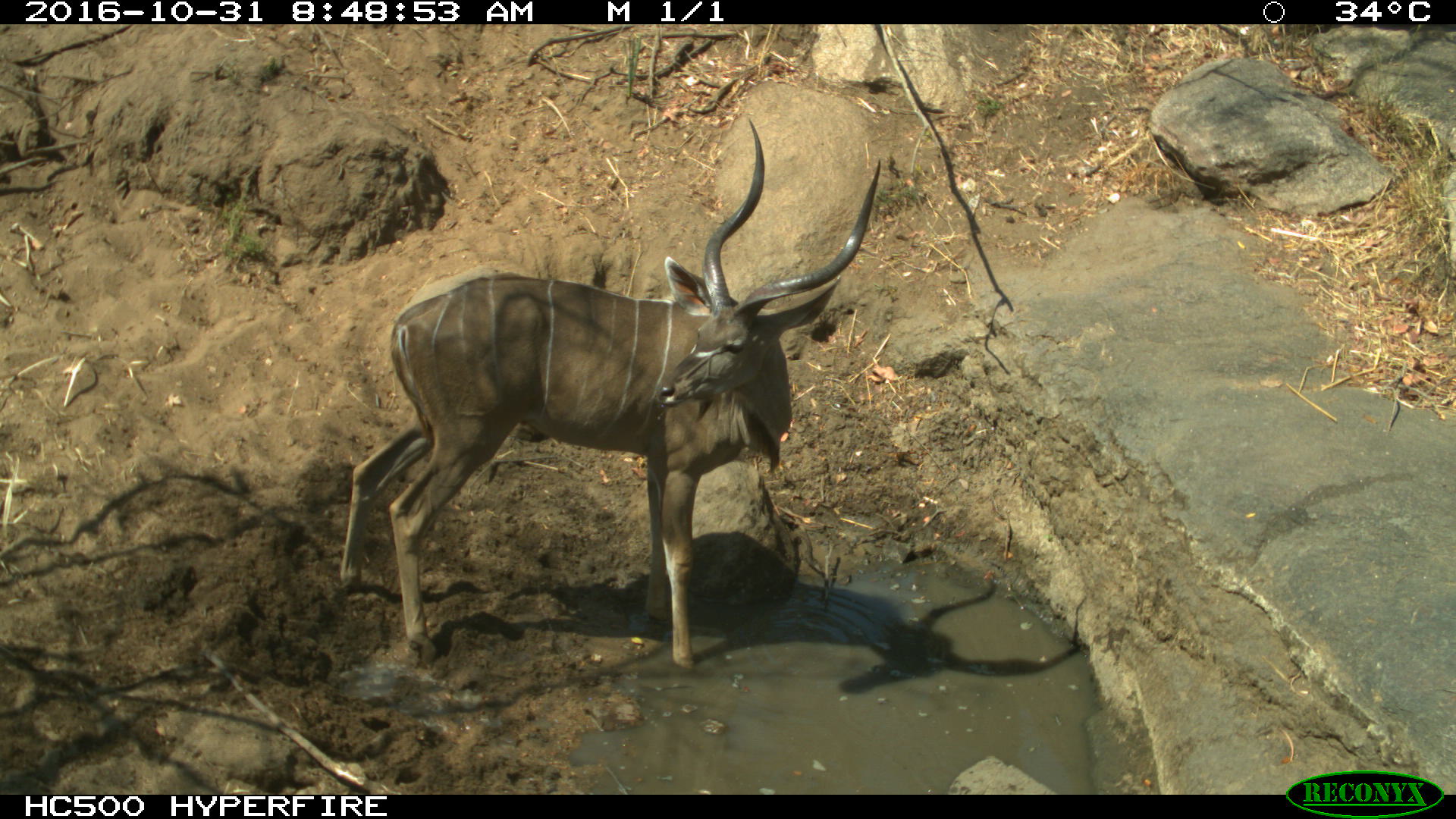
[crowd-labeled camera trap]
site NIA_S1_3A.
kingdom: Animalia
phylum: Chordata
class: Mammalia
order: Artiodactyla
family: Bovidae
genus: Tragelaphus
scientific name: Tragelaphus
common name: kudu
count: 1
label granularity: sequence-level